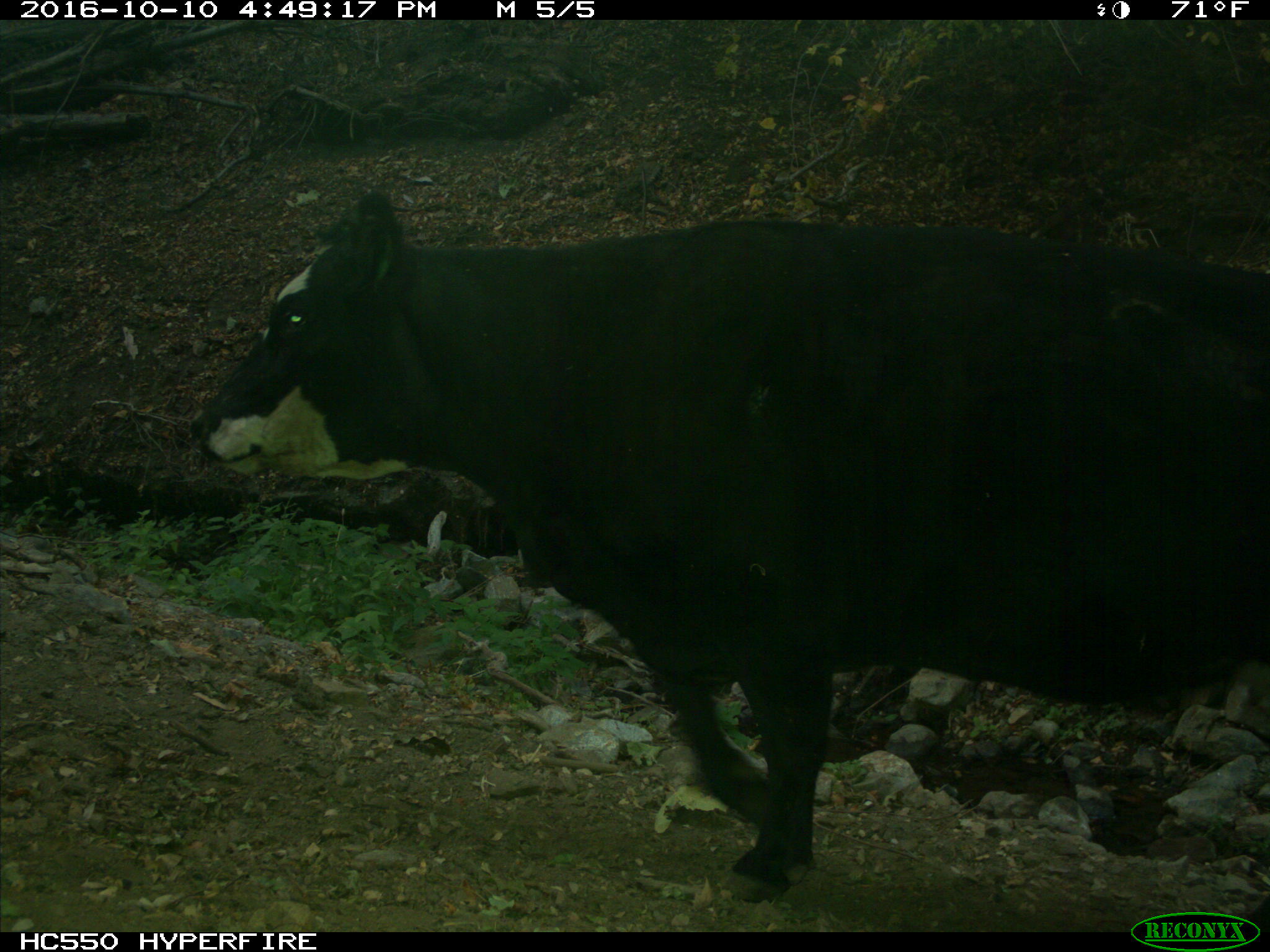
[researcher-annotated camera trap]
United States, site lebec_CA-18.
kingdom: Animalia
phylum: Chordata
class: Mammalia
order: Artiodactyla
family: Bovidae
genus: Bos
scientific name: Bos taurus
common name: domestic cow